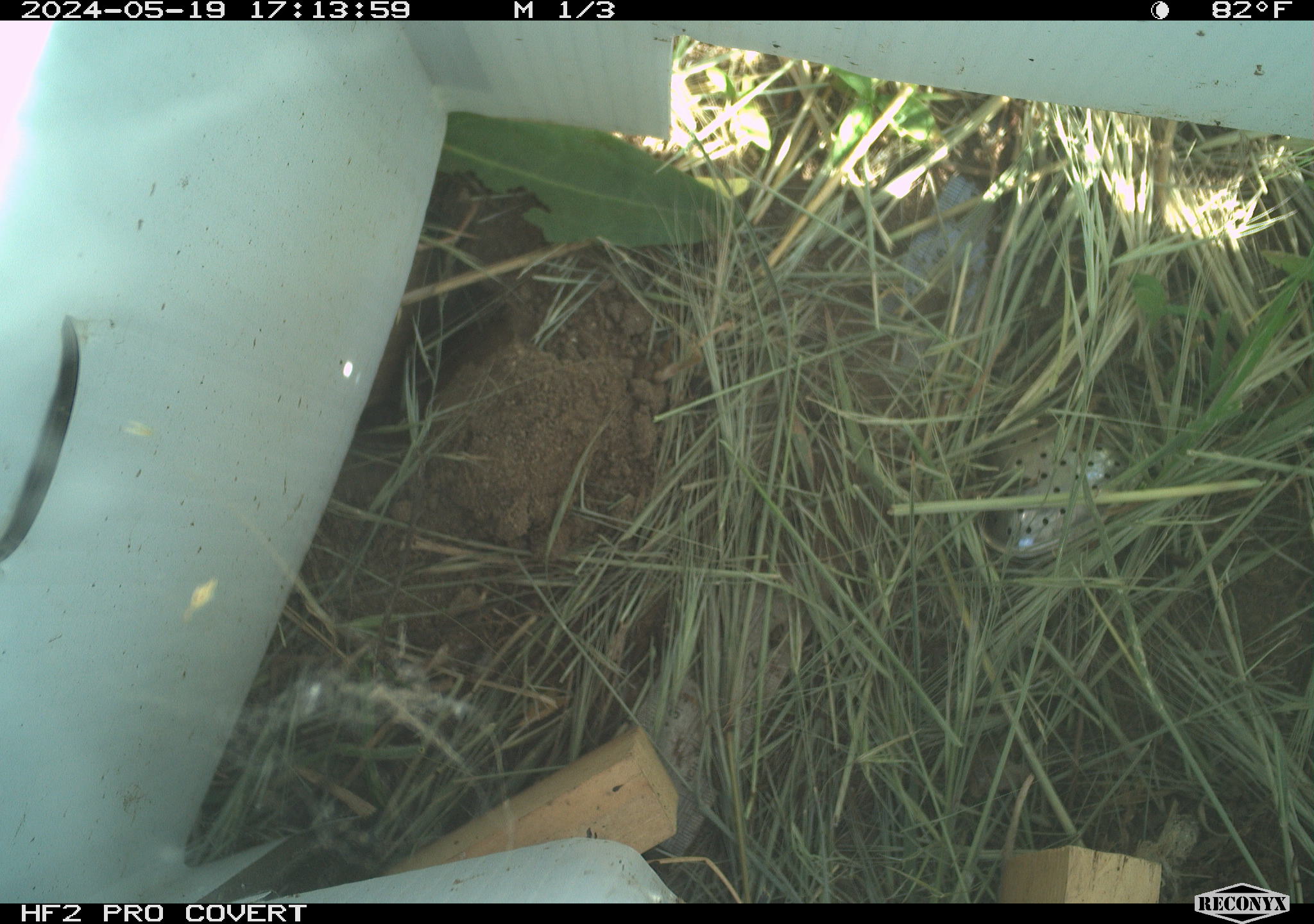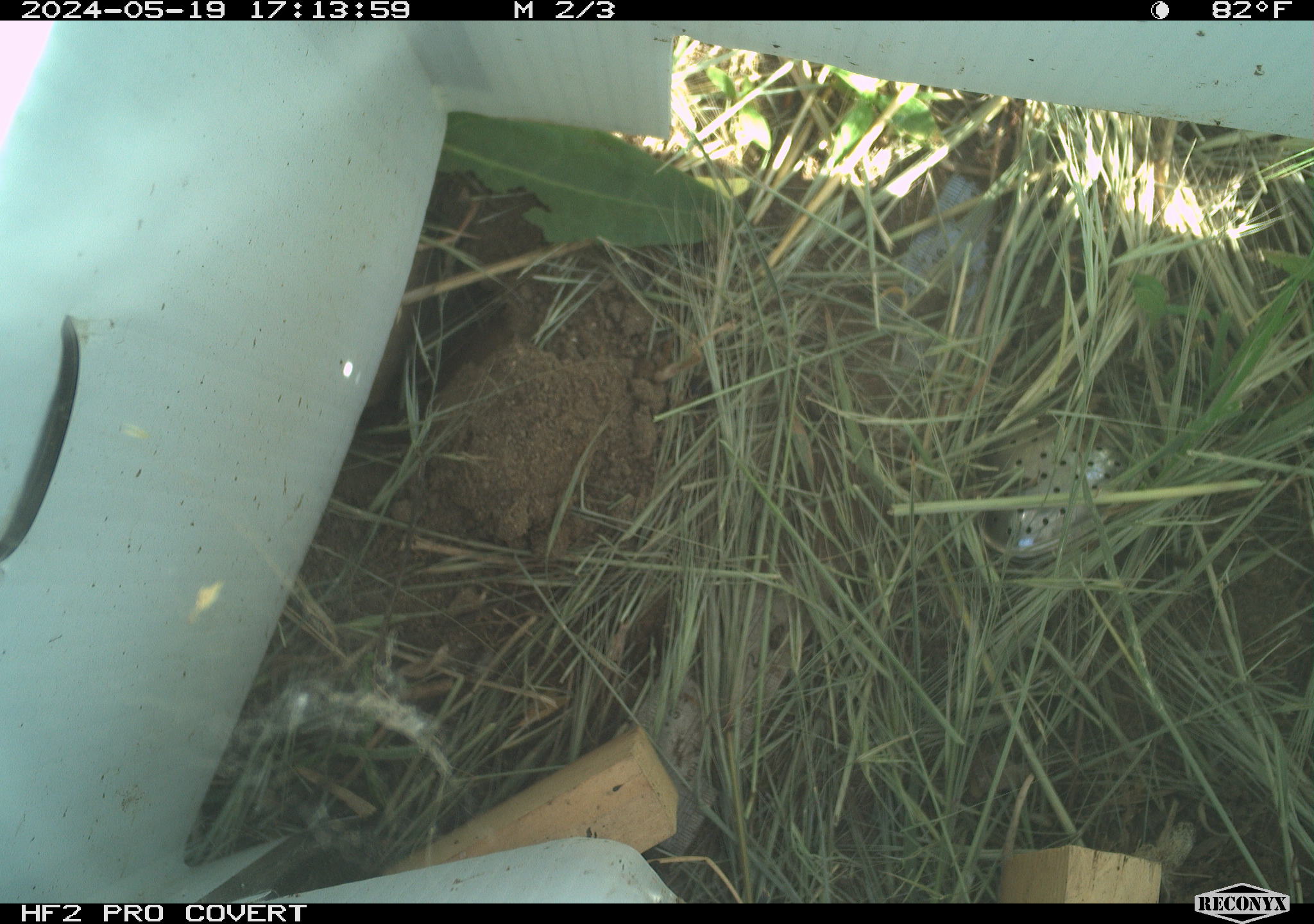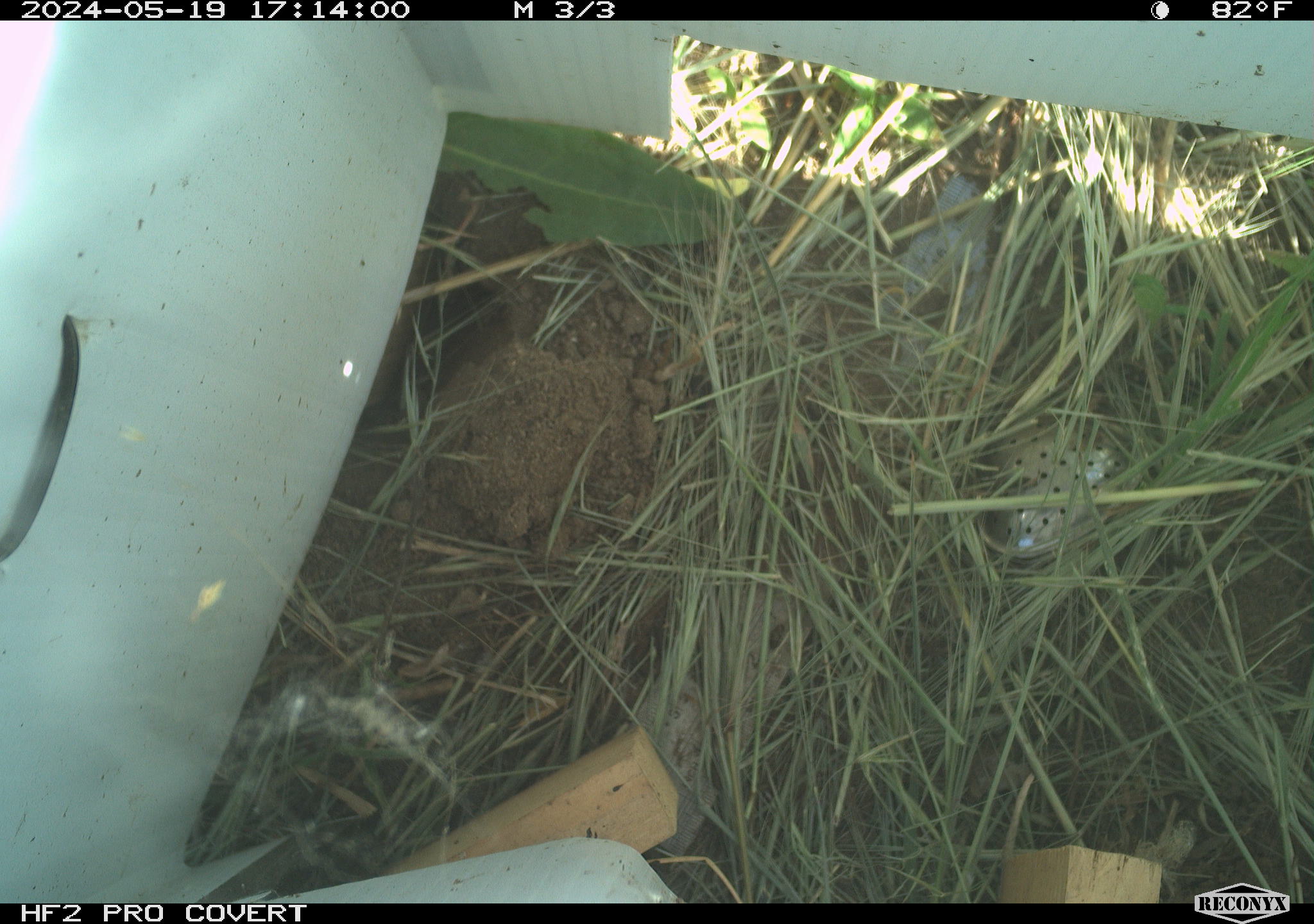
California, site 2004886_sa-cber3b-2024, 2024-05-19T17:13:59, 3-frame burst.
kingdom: Animalia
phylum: Chordata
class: Mammalia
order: Rodentia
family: Cricetidae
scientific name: Arvicolinae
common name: voles, lemmings, and muskrats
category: arvicolinae subfamily